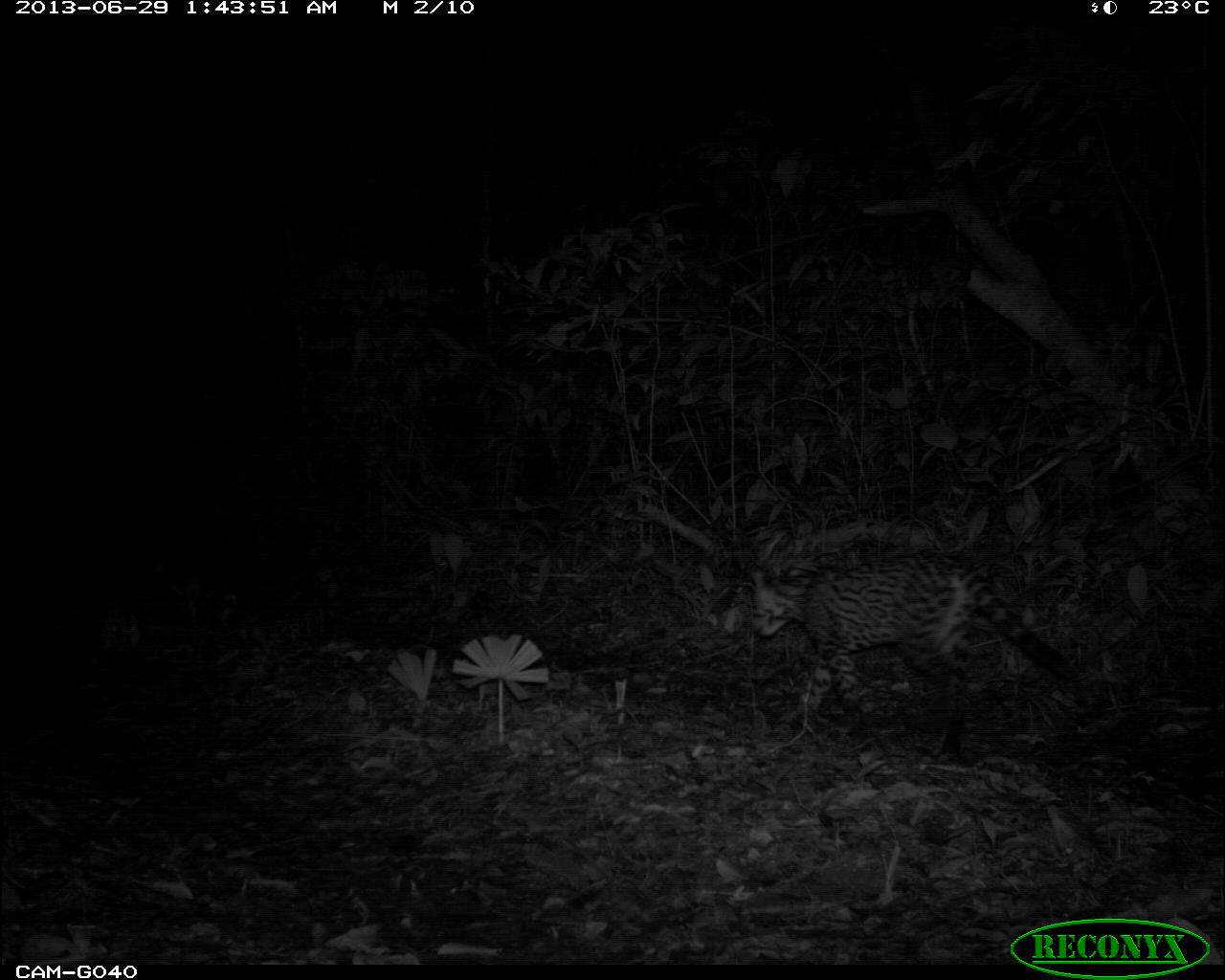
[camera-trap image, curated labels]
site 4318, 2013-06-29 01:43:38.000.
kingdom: Animalia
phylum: Chordata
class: Mammalia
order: Carnivora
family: Felidae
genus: Leopardus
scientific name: Leopardus pardalis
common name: ocelot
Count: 1.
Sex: female.